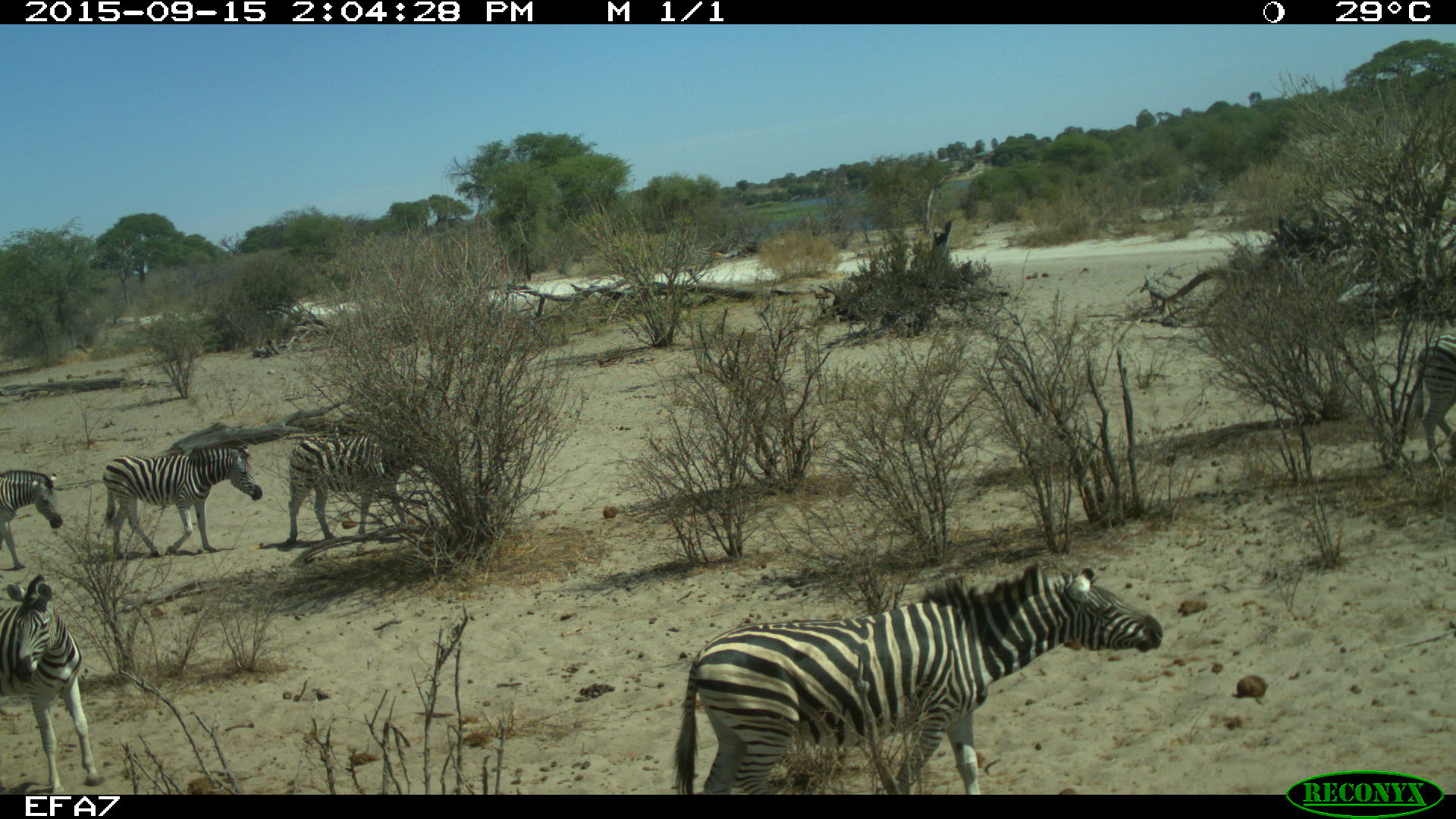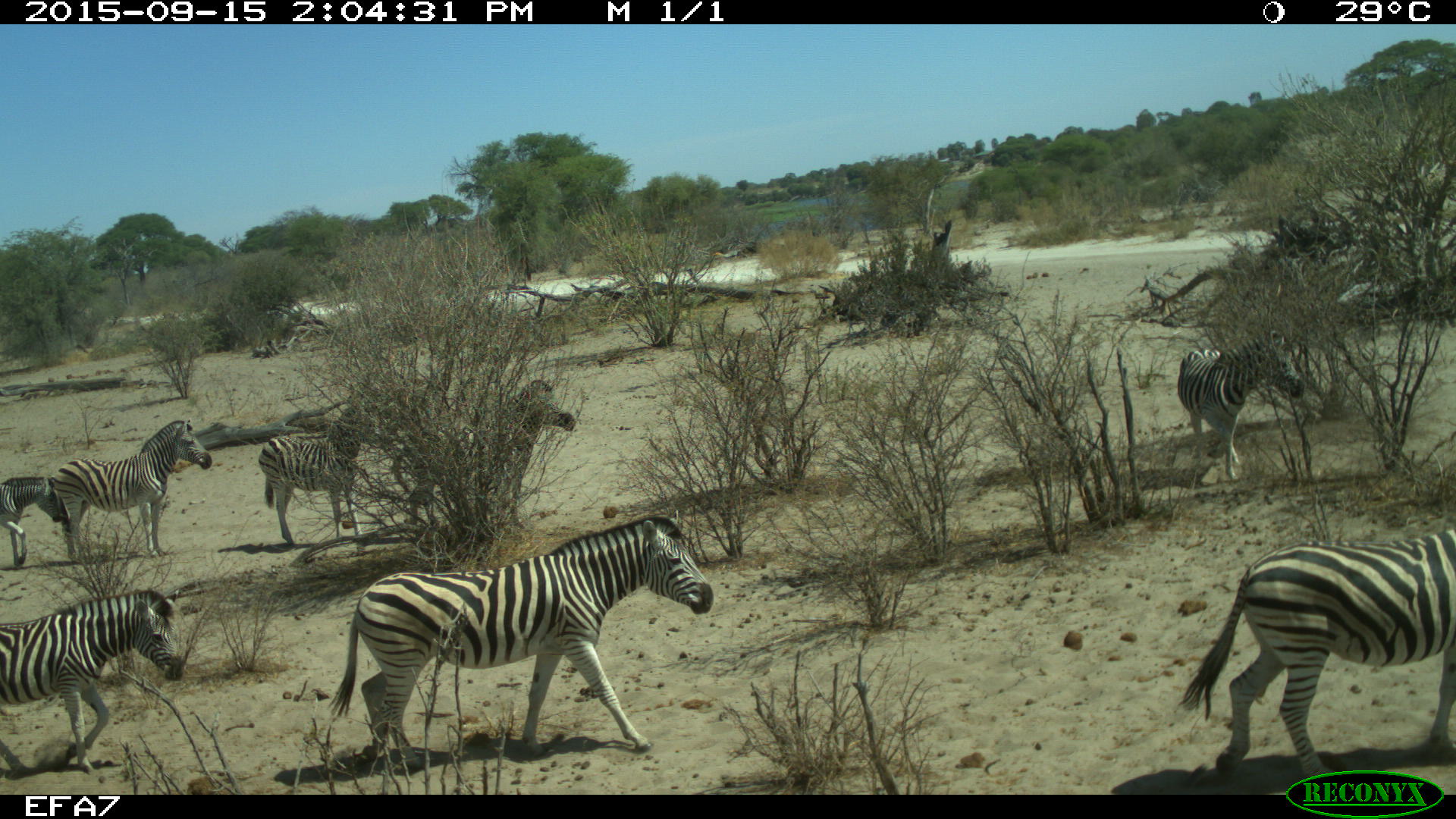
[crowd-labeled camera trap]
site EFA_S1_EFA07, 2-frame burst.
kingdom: Animalia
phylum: Chordata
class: Mammalia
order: Perissodactyla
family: Equidae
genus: Equus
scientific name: Equus quagga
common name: plains zebra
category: zebraplains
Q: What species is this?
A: Zebraplains (plains zebra) (Equus quagga).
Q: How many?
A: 8.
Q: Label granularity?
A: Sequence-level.